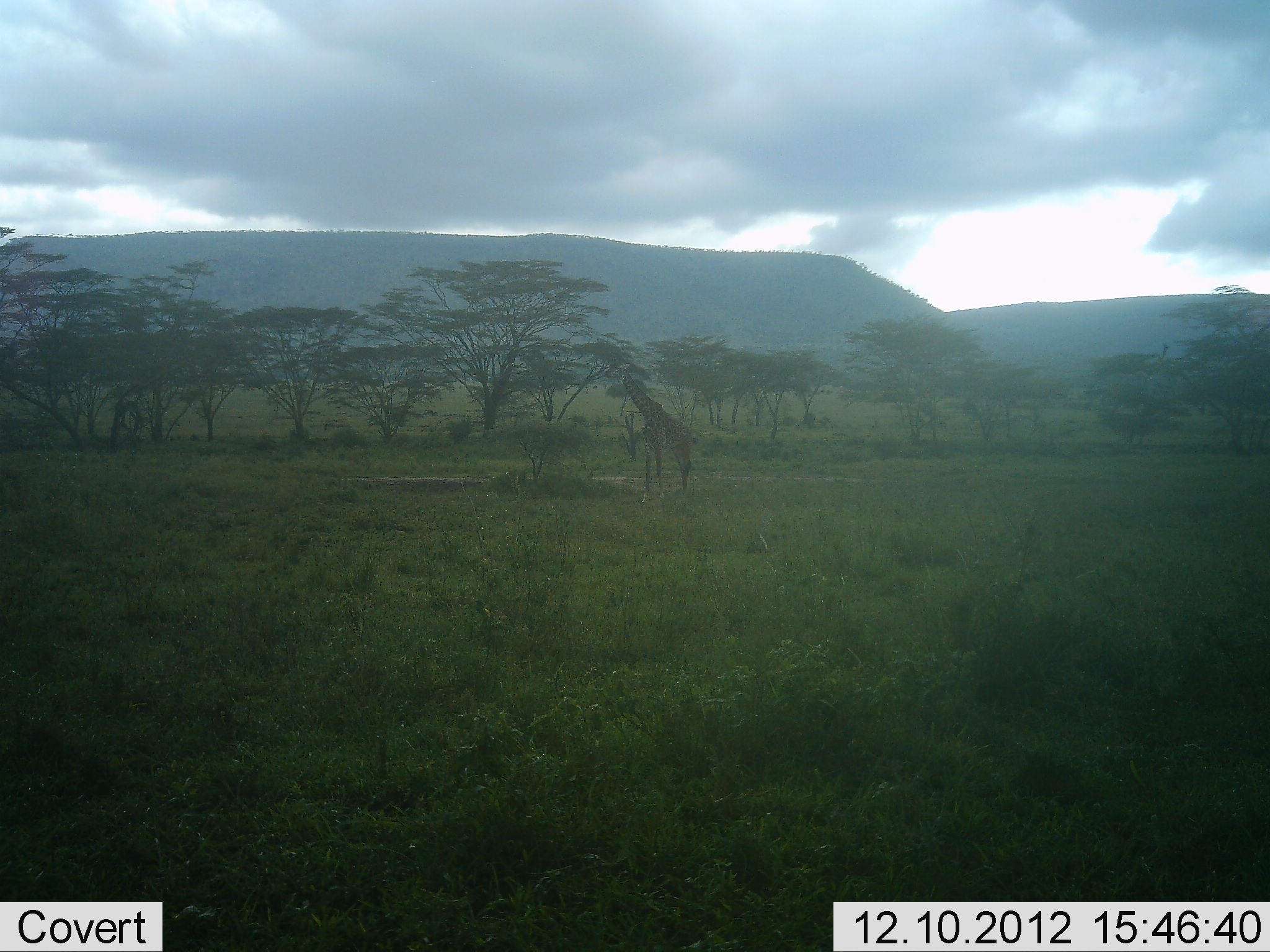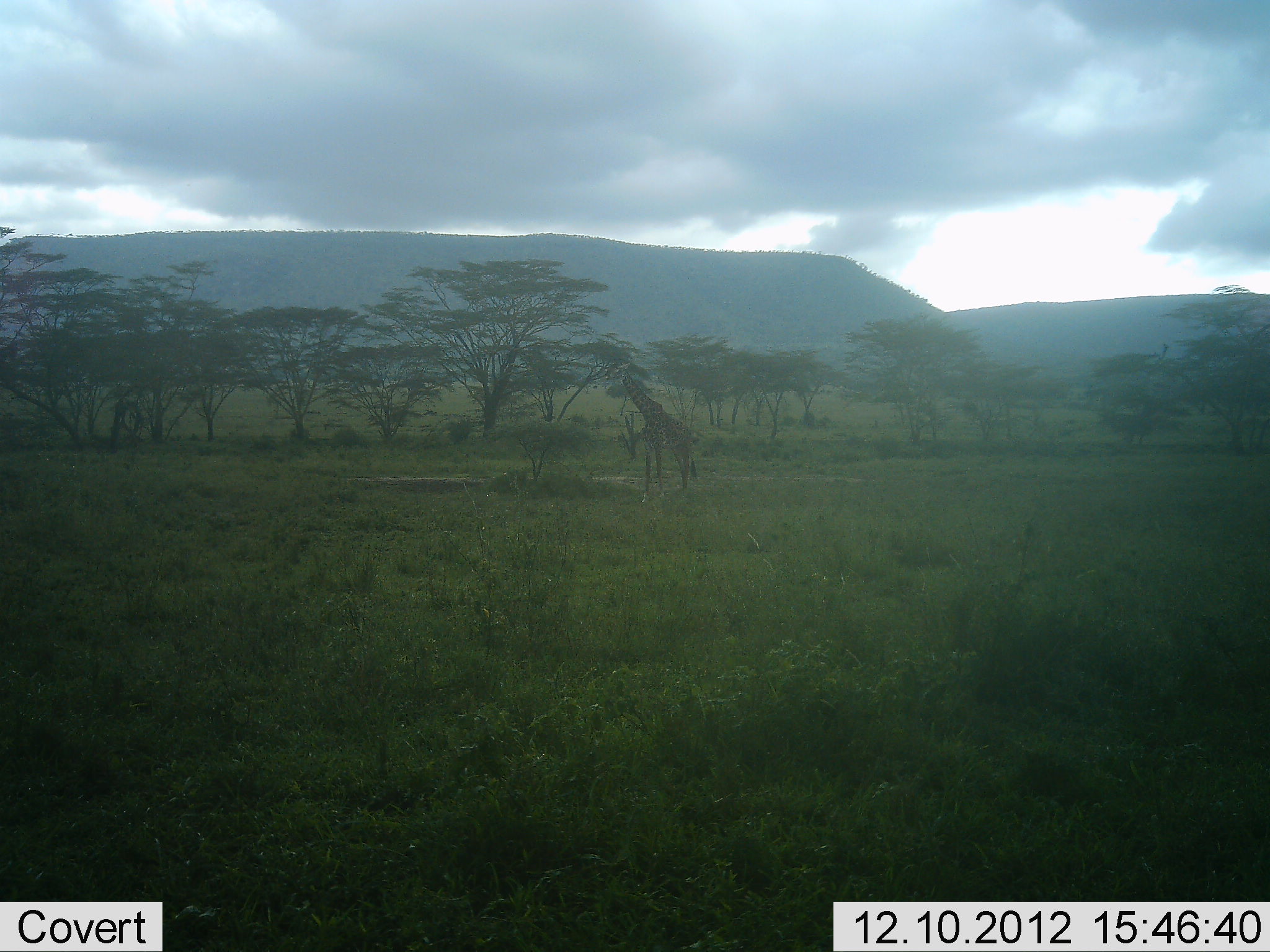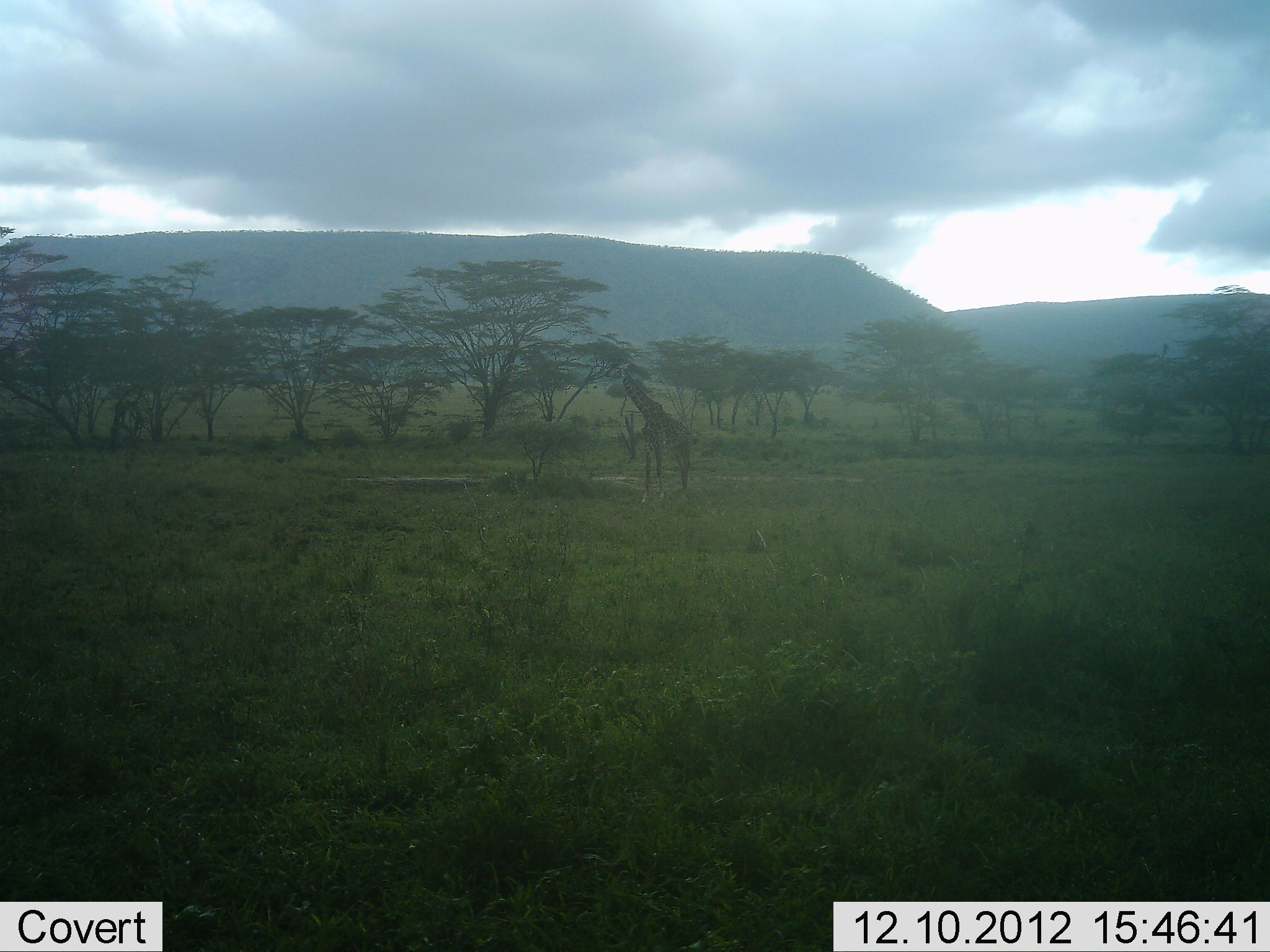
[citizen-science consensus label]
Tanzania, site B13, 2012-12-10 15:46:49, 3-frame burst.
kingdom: Animalia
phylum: Chordata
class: Mammalia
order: Artiodactyla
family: Giraffidae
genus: Giraffa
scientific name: Giraffa camelopardalis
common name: giraffe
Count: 1.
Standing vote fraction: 80%.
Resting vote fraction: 0%.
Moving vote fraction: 0%.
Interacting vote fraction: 0%.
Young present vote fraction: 0%.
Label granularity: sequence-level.